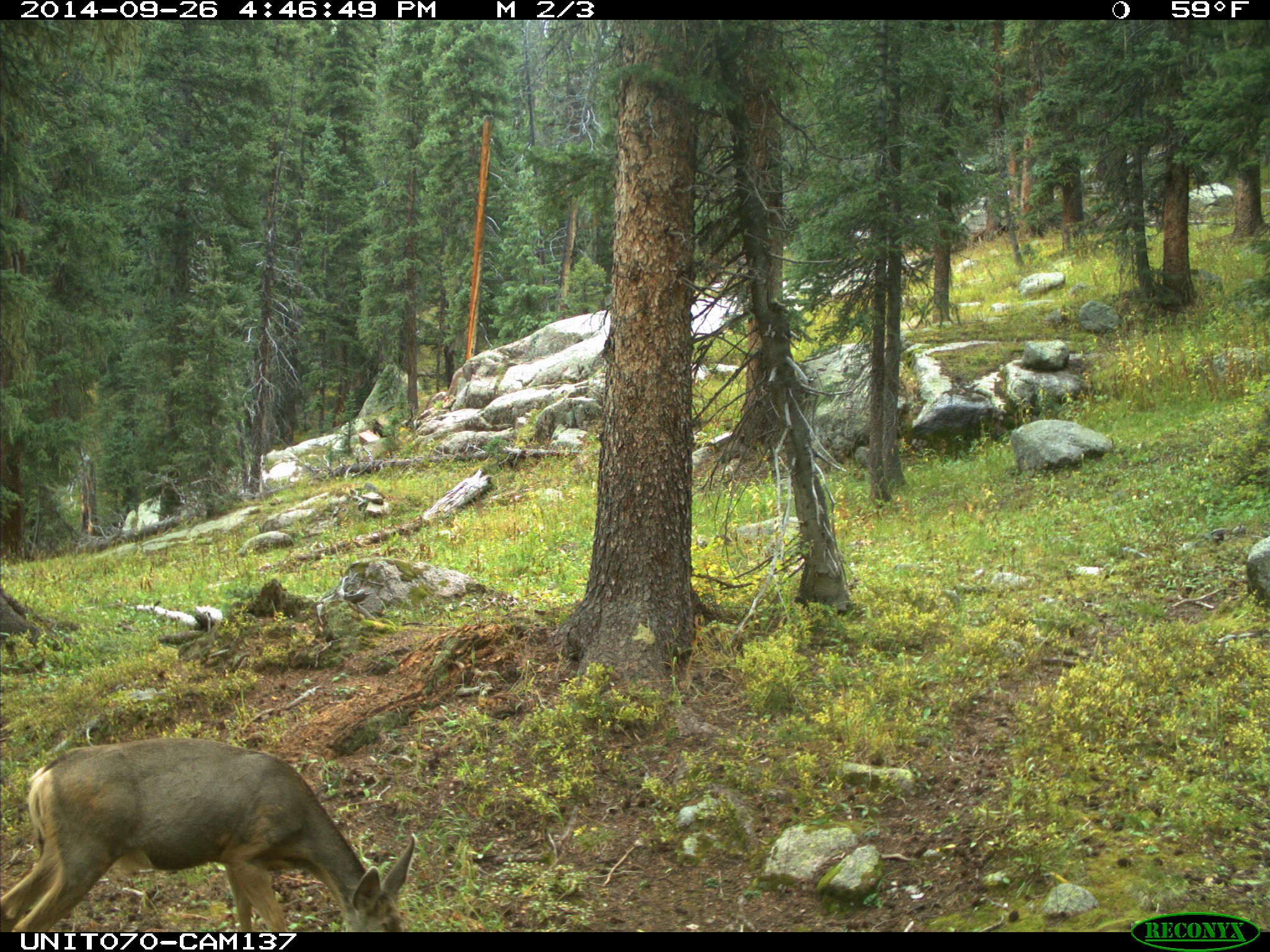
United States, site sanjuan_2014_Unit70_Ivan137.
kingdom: Animalia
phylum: Chordata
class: Mammalia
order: Artiodactyla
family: Cervidae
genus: Odocoileus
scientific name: Odocoileus hemionus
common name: mule deer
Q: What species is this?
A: Odocoileus hemionus (mule deer).